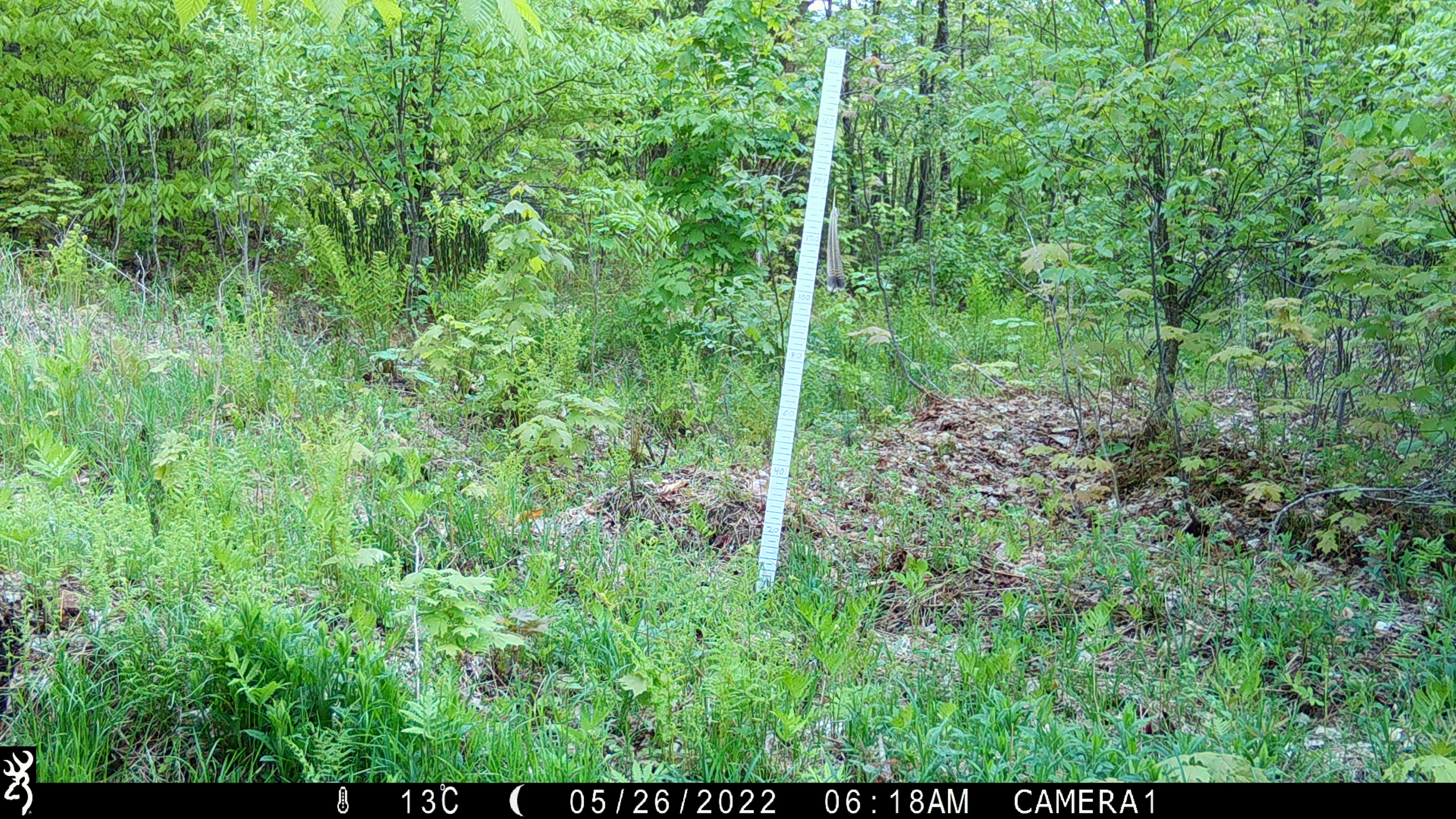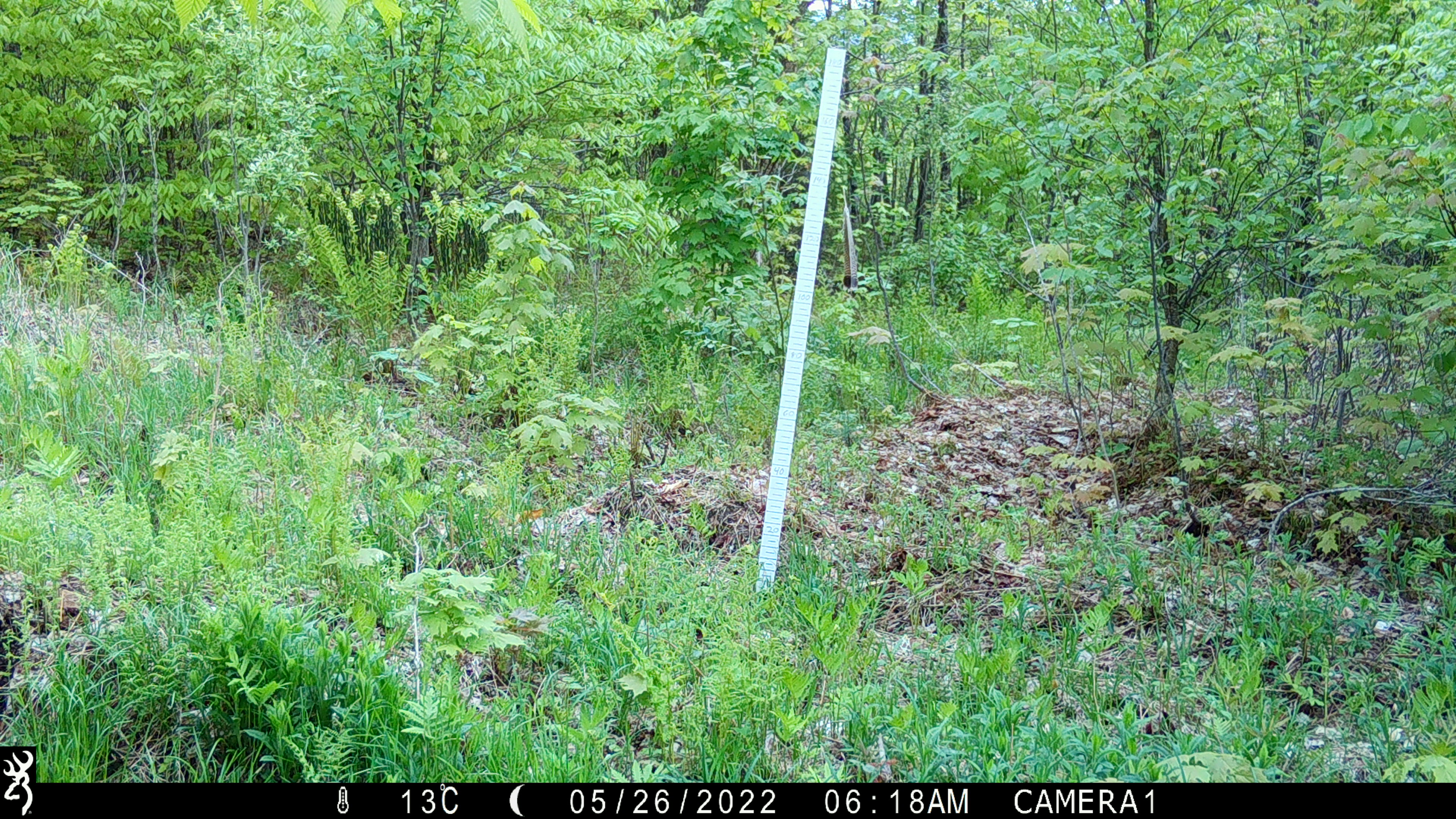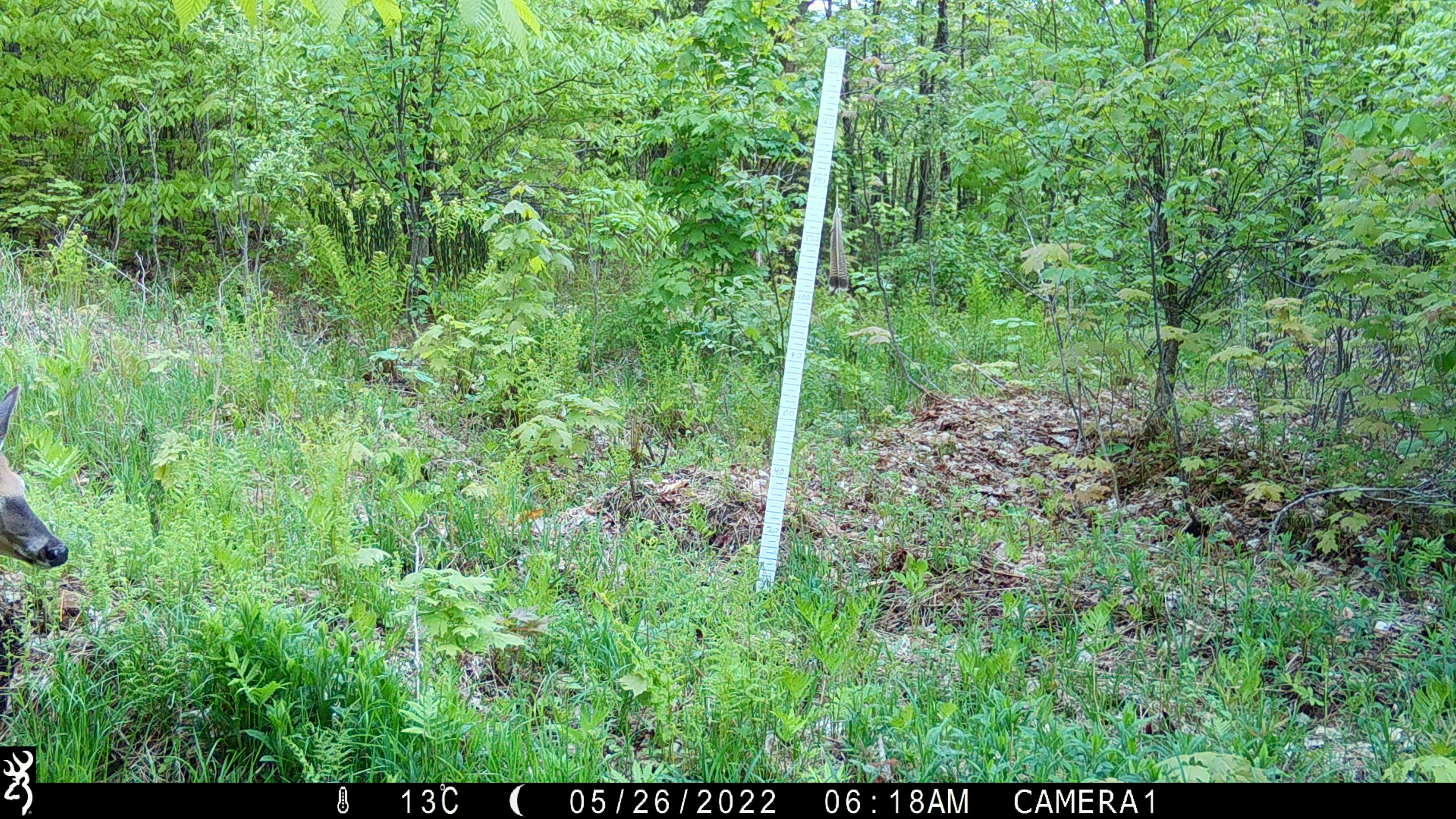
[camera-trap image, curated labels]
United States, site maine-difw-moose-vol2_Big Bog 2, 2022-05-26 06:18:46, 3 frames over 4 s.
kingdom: Animalia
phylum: Chordata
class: Mammalia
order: Artiodactyla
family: Cervidae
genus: Odocoileus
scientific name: Odocoileus virginianus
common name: white-tailed deer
White-tailed deer (Odocoileus virginianus).